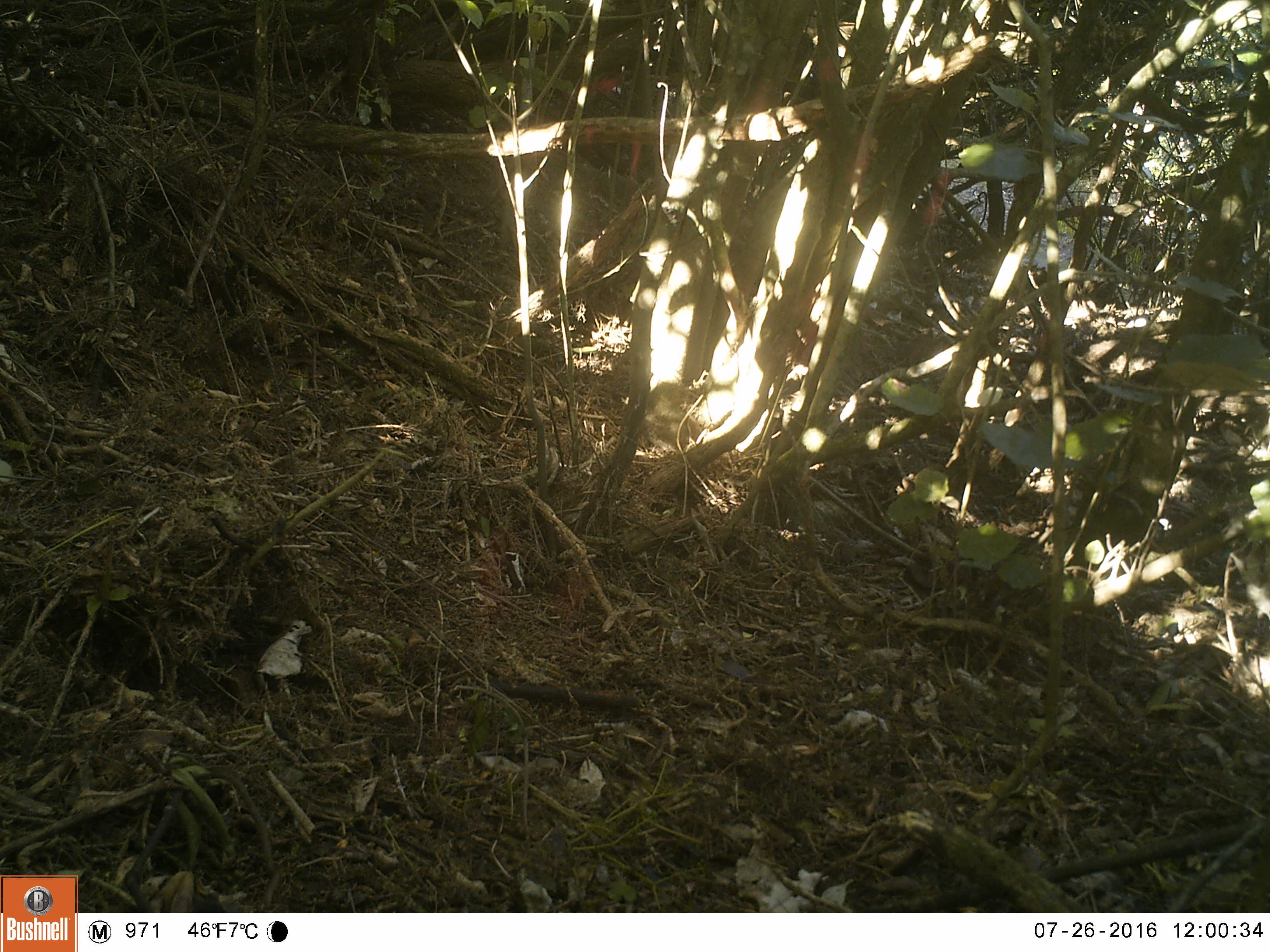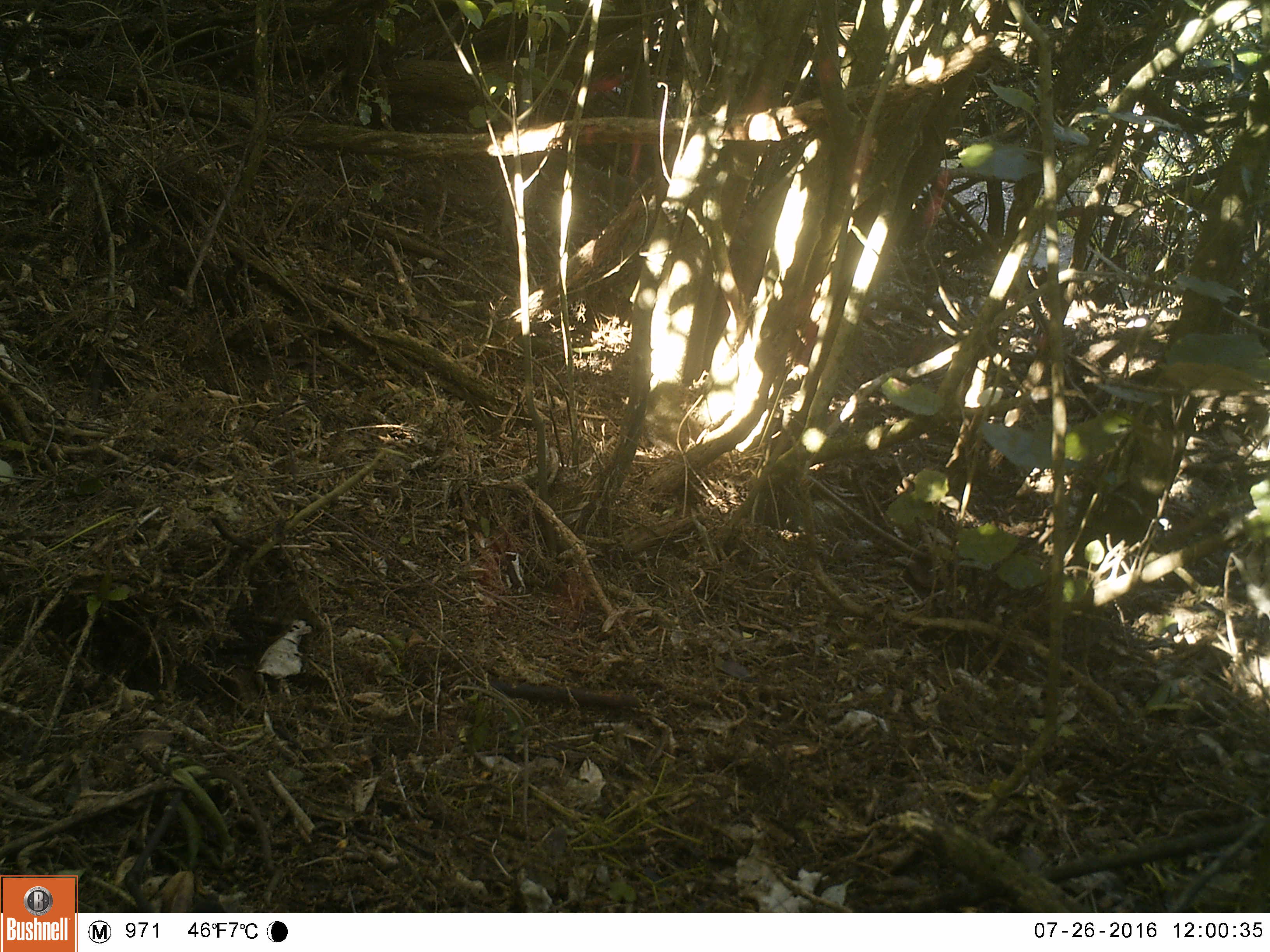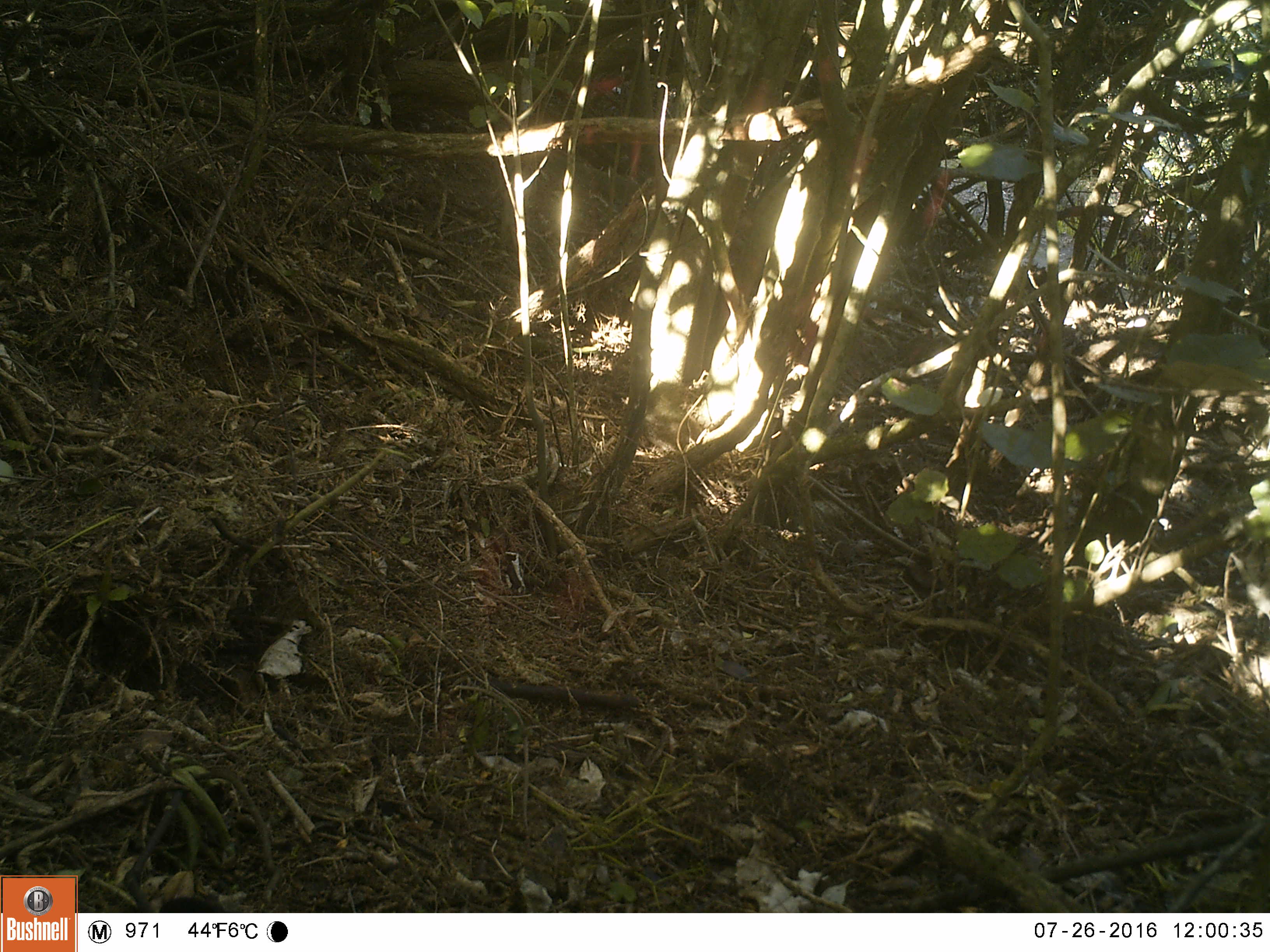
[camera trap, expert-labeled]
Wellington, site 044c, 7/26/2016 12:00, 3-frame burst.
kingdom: Animalia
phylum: Chordata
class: Aves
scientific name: Aves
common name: bird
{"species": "bird (Aves)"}